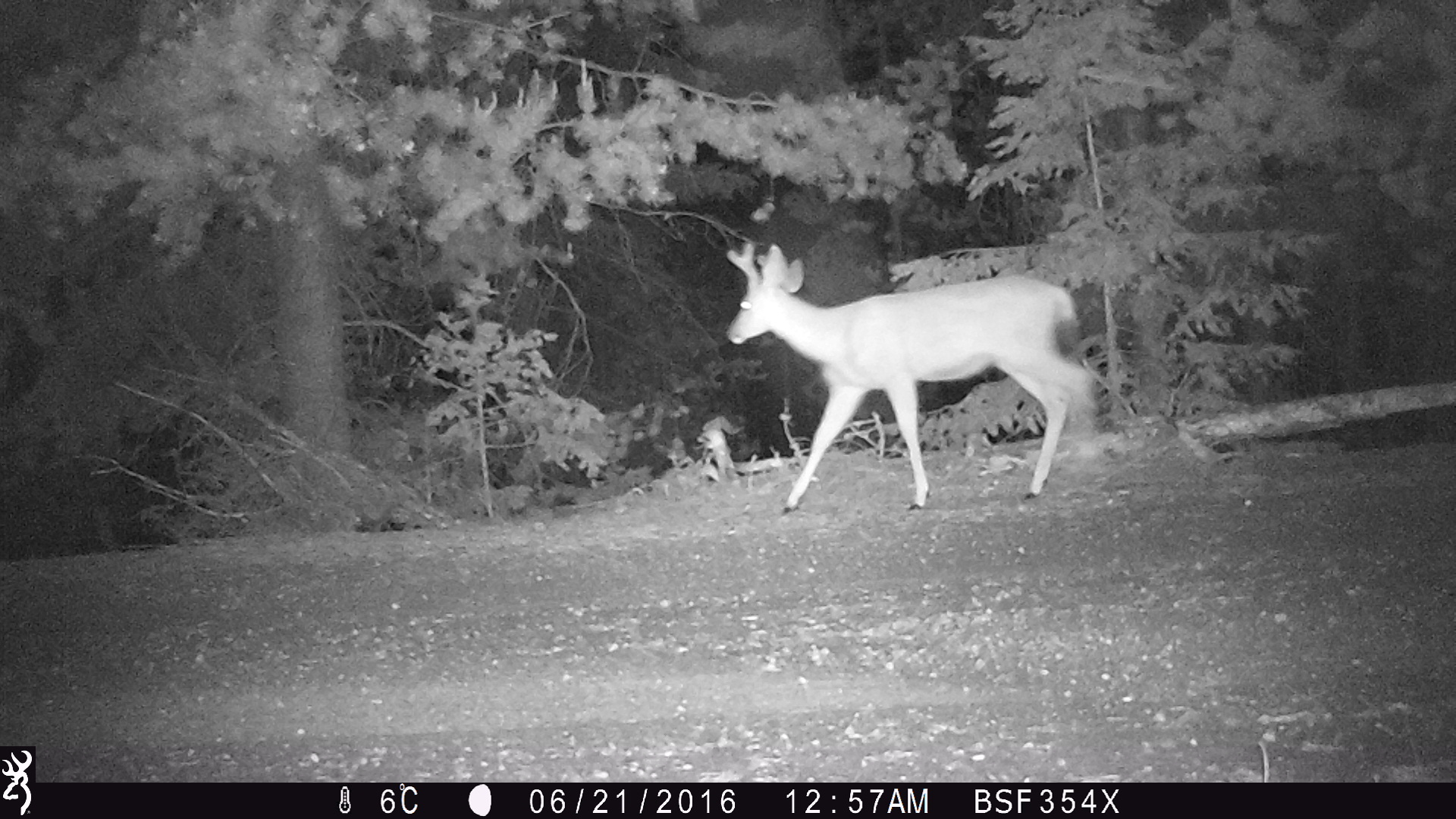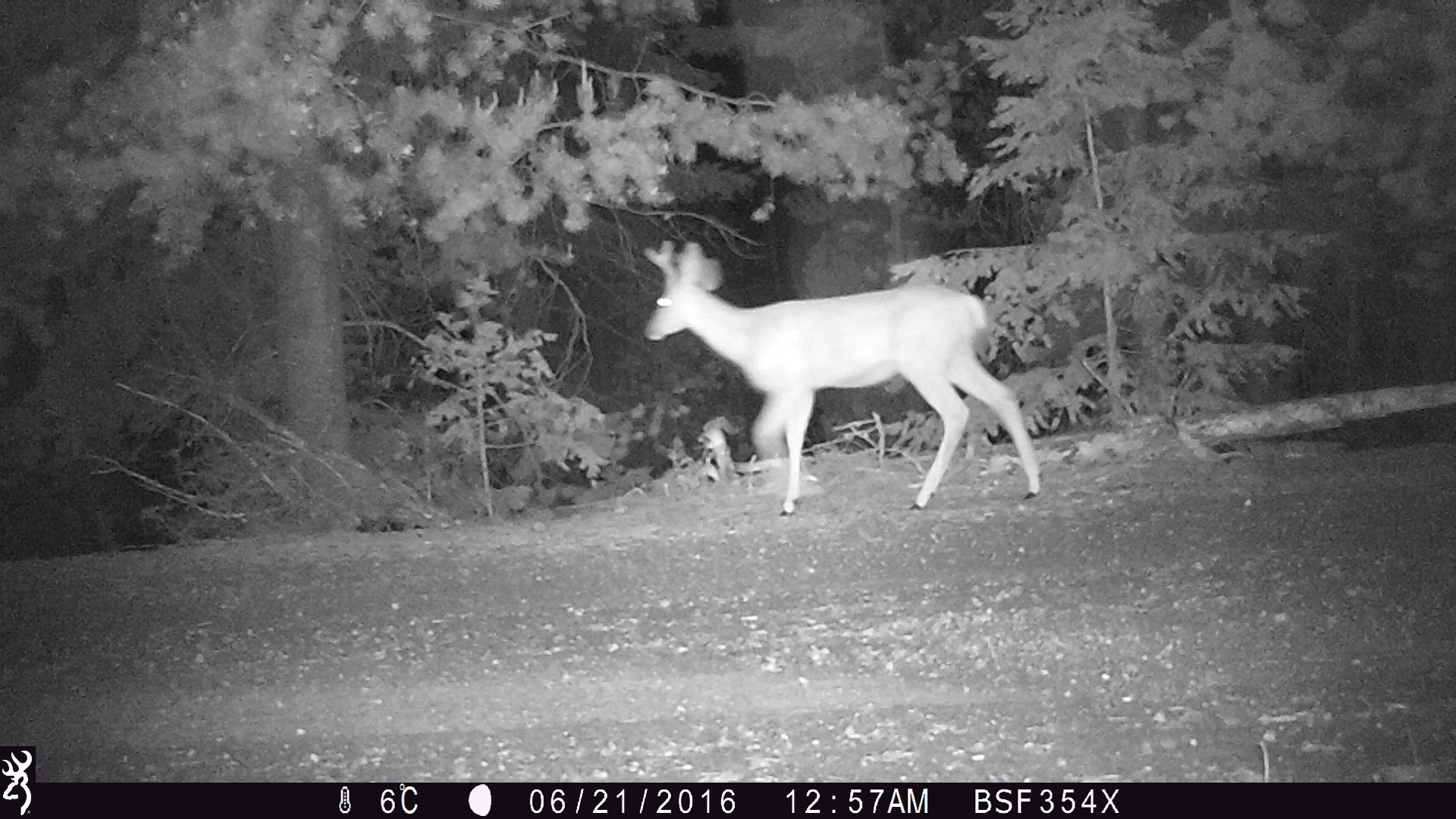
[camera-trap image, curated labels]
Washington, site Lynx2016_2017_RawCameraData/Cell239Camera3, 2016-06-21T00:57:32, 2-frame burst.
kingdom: Animalia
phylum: Chordata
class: Mammalia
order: Artiodactyla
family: Cervidae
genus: Odocoileus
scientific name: Odocoileus hemionus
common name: mule deer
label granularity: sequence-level